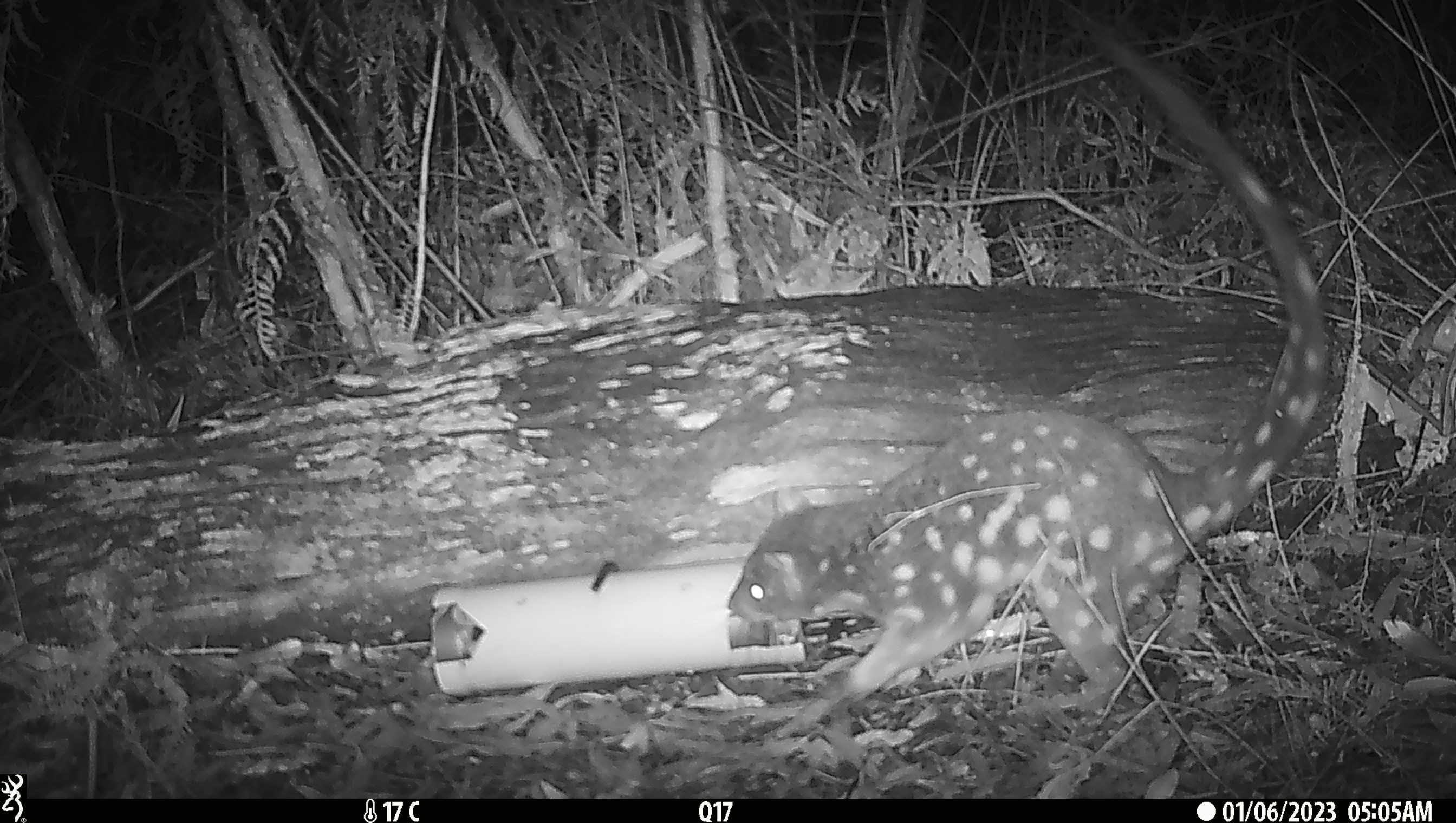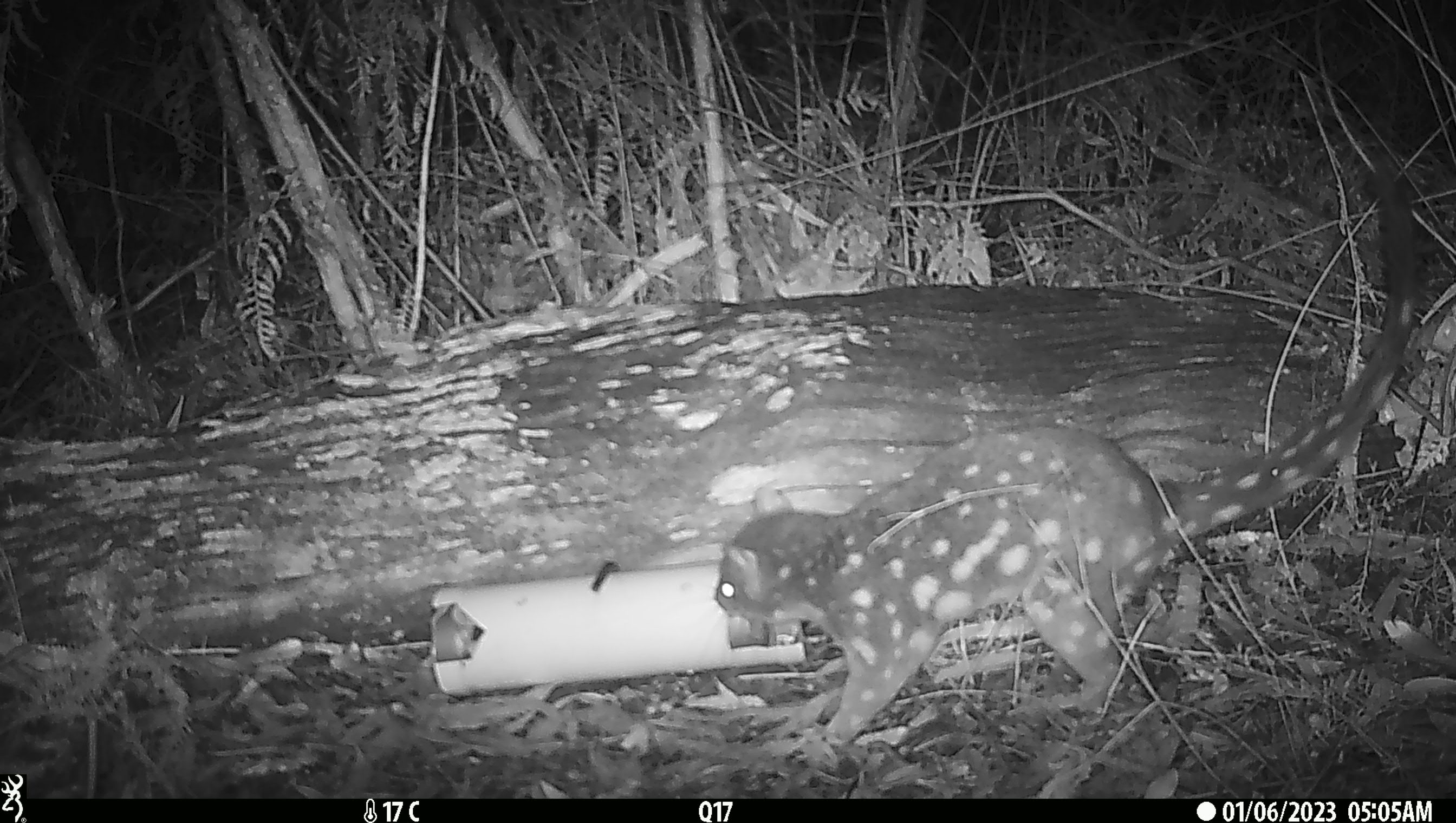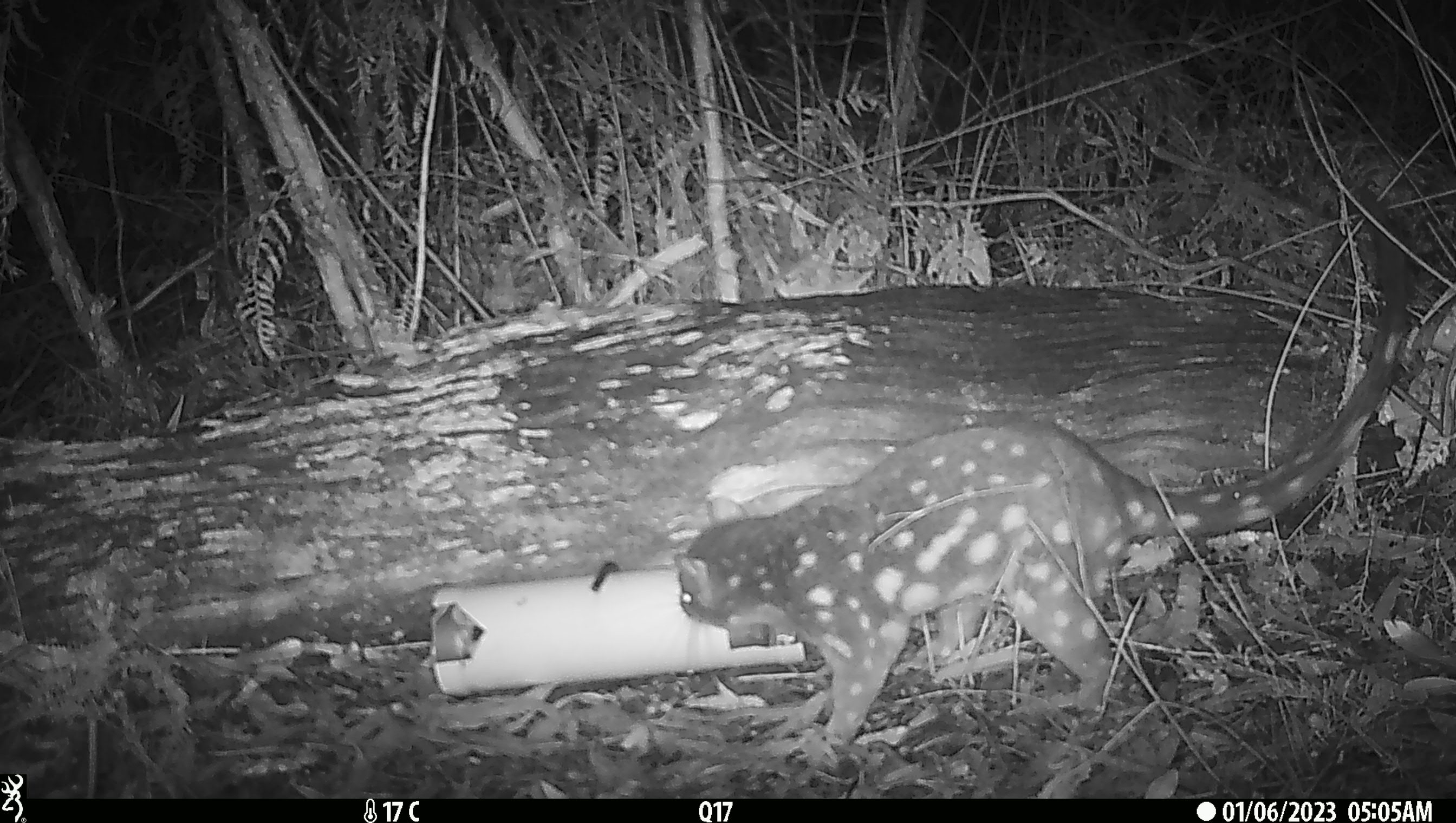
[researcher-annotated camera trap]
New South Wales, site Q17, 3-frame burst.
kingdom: Animalia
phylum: Chordata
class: Mammalia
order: Dasyuromorphia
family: Dasyuridae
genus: Dasyurus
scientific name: Dasyurus maculatus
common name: spotted-tailed quoll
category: quoll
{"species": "quoll (spotted-tailed quoll) (Dasyurus maculatus)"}